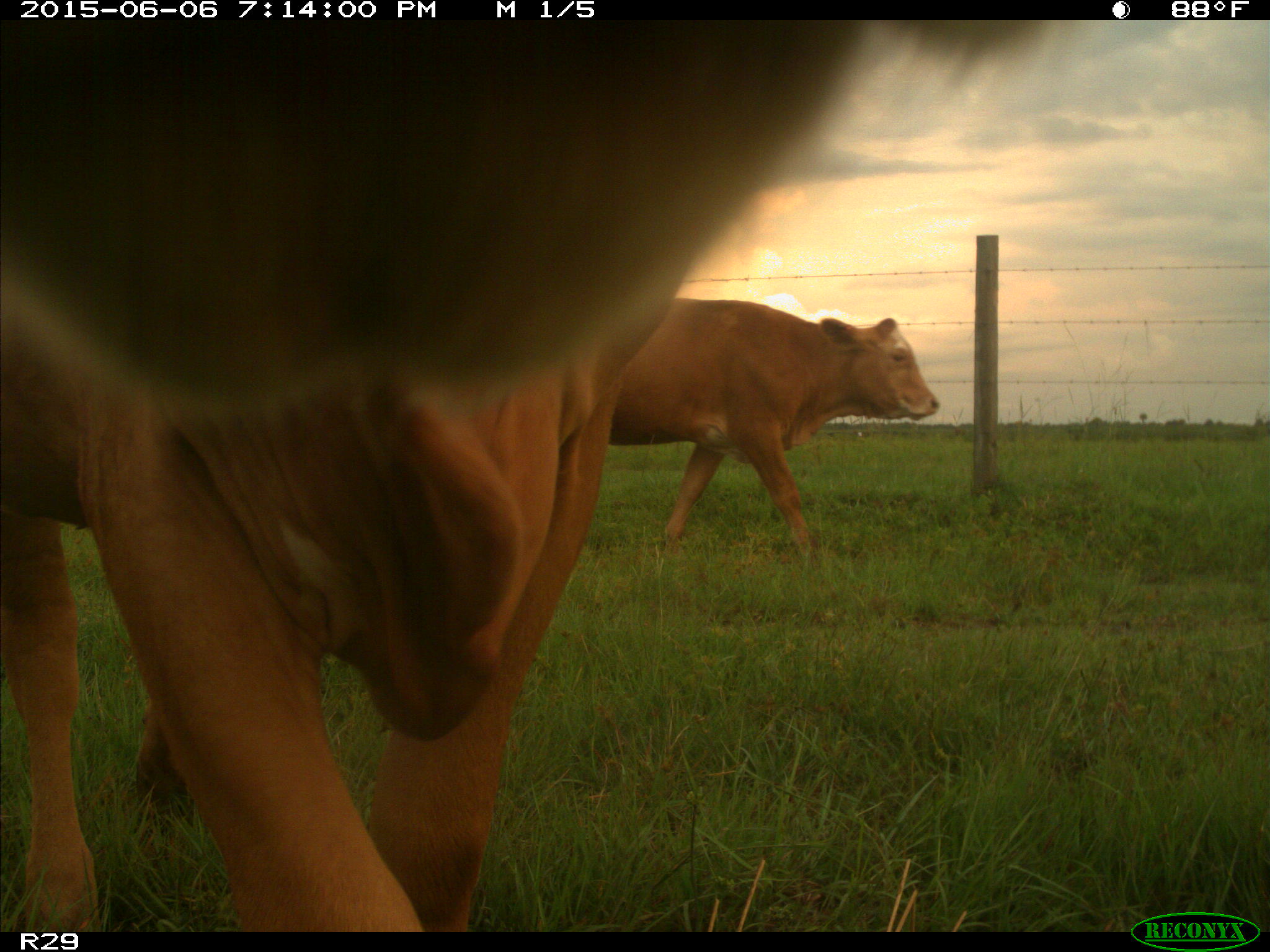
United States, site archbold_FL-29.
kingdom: Animalia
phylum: Chordata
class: Mammalia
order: Artiodactyla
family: Bovidae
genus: Bos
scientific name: Bos taurus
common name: domestic cow